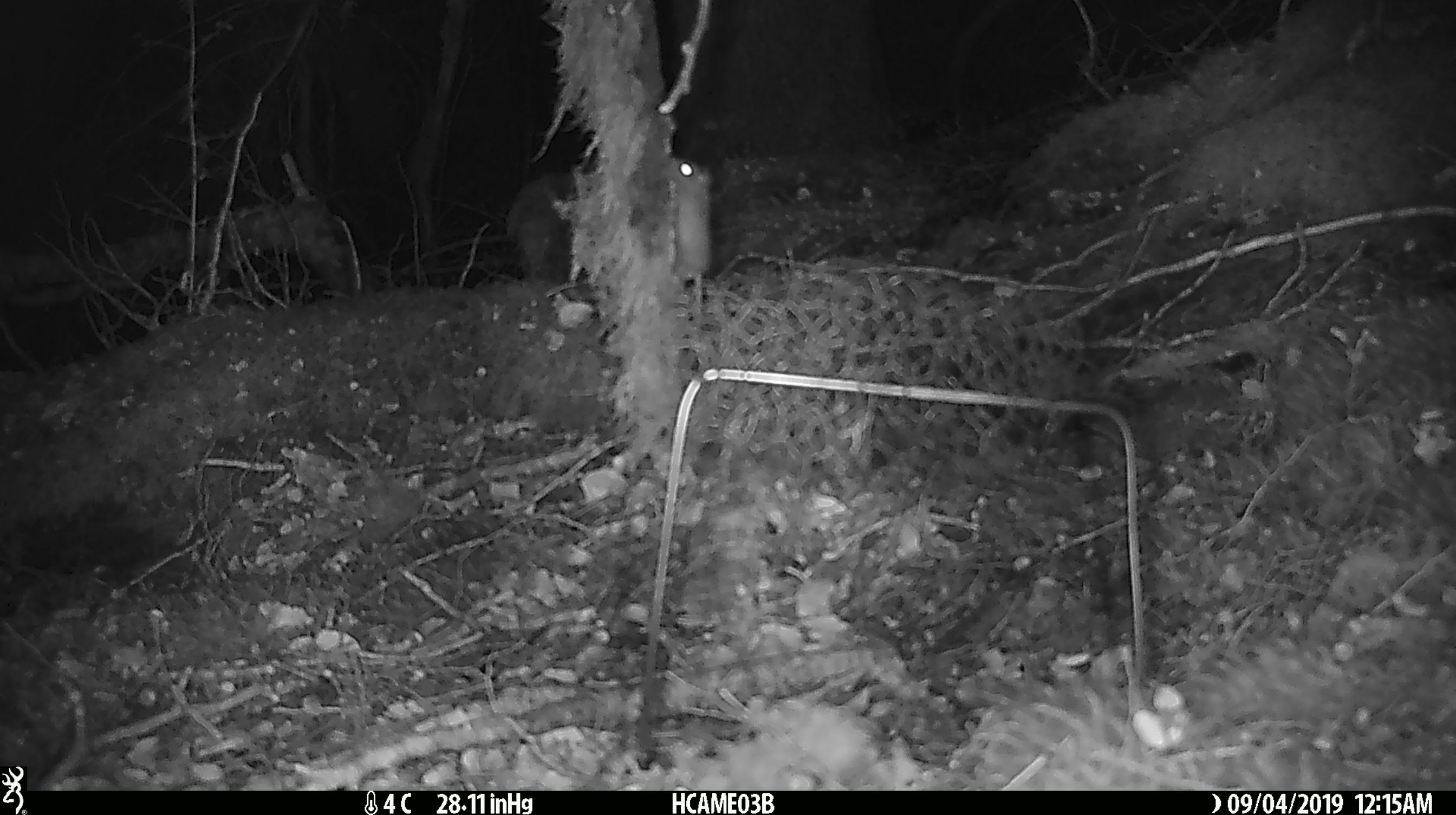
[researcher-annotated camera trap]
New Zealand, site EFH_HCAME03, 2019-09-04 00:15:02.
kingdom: Animalia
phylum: Chordata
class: Mammalia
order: Rodentia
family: Muridae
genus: Mus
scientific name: Mus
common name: mouse